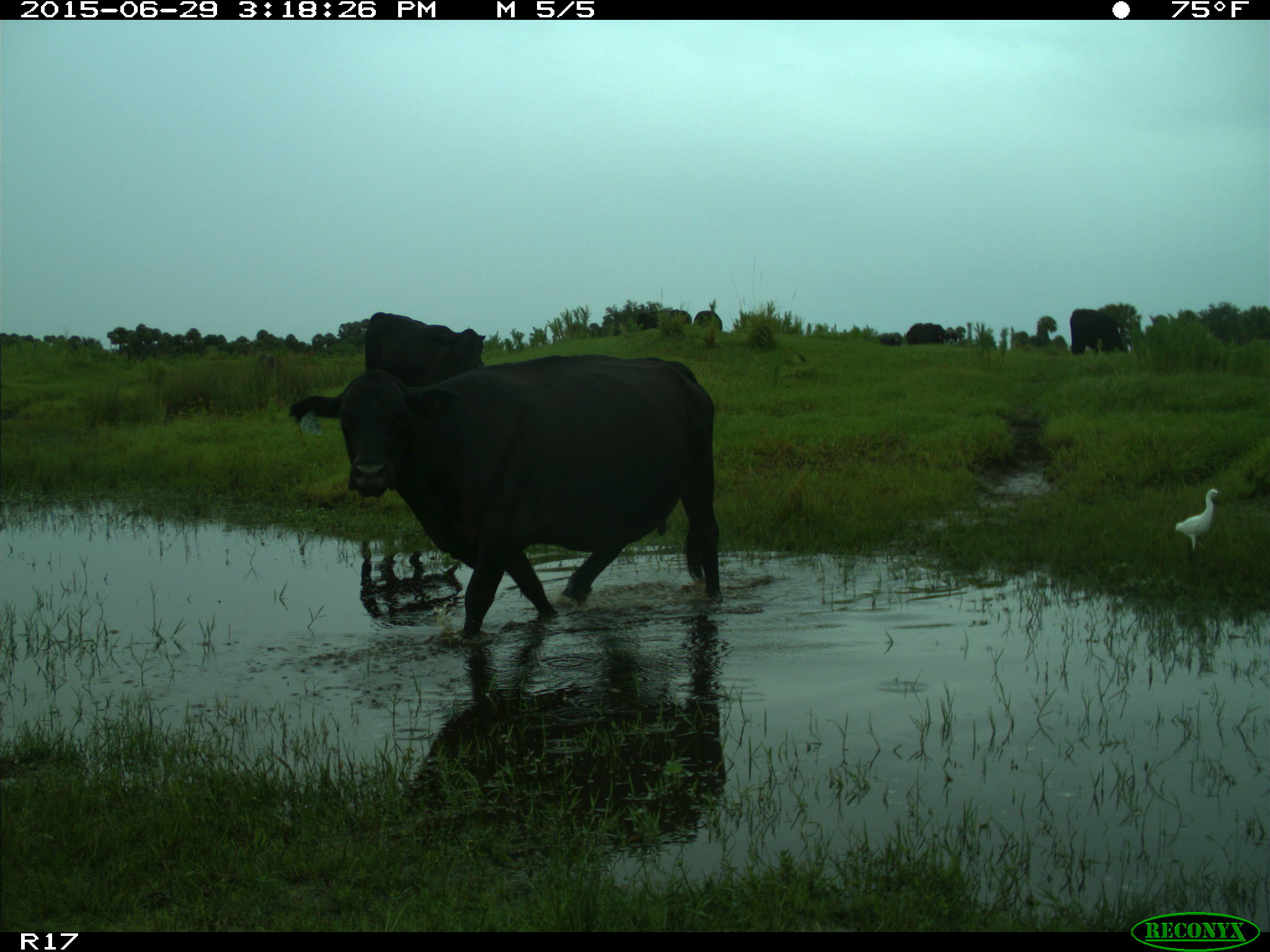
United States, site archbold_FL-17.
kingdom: Animalia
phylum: Chordata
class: Mammalia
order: Artiodactyla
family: Bovidae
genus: Bos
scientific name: Bos taurus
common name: domestic cow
Bos taurus (domestic cow).